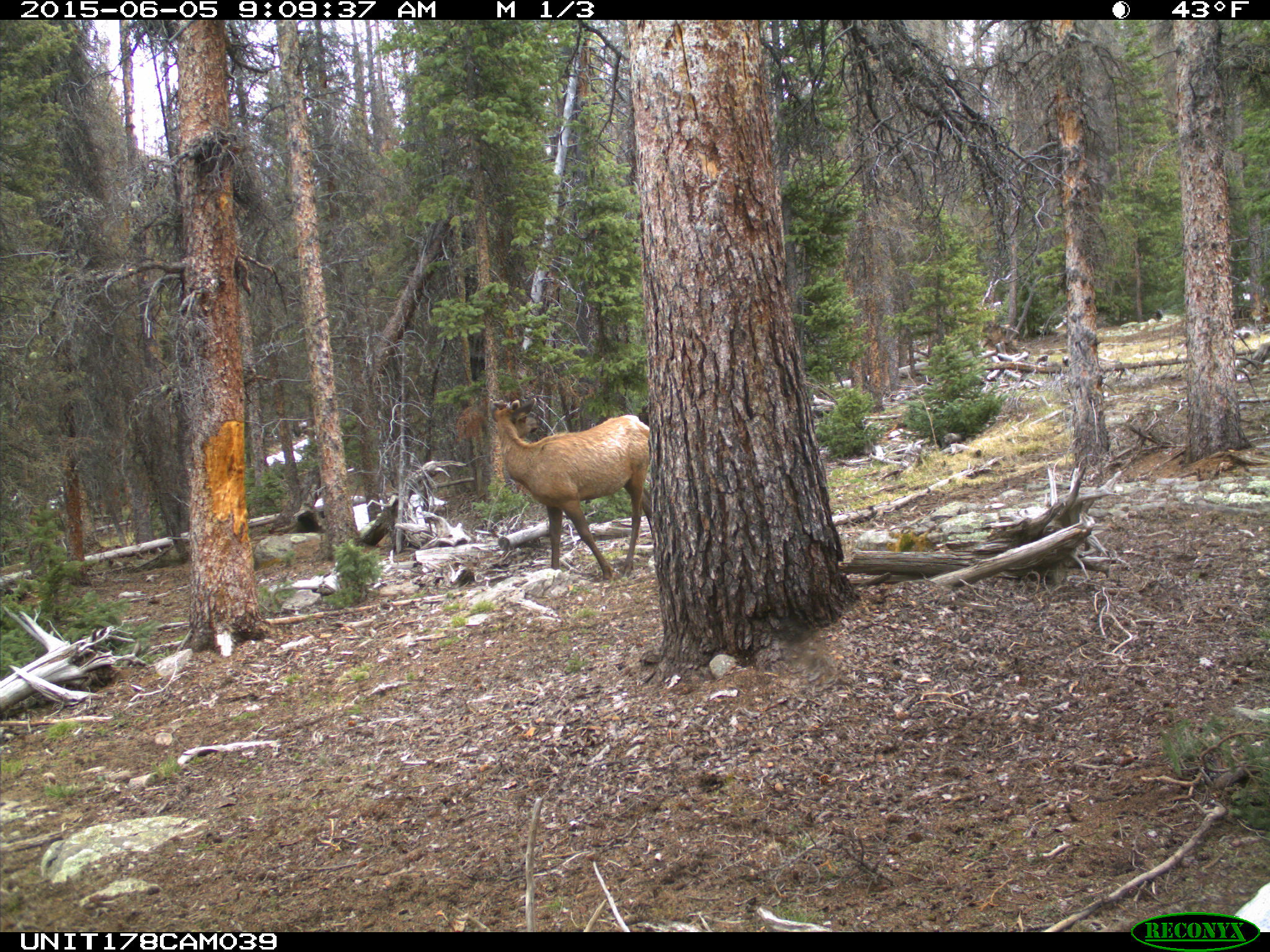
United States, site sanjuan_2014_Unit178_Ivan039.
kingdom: Animalia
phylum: Chordata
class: Mammalia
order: Artiodactyla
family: Cervidae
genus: Cervus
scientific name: Cervus elaphus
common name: red deer